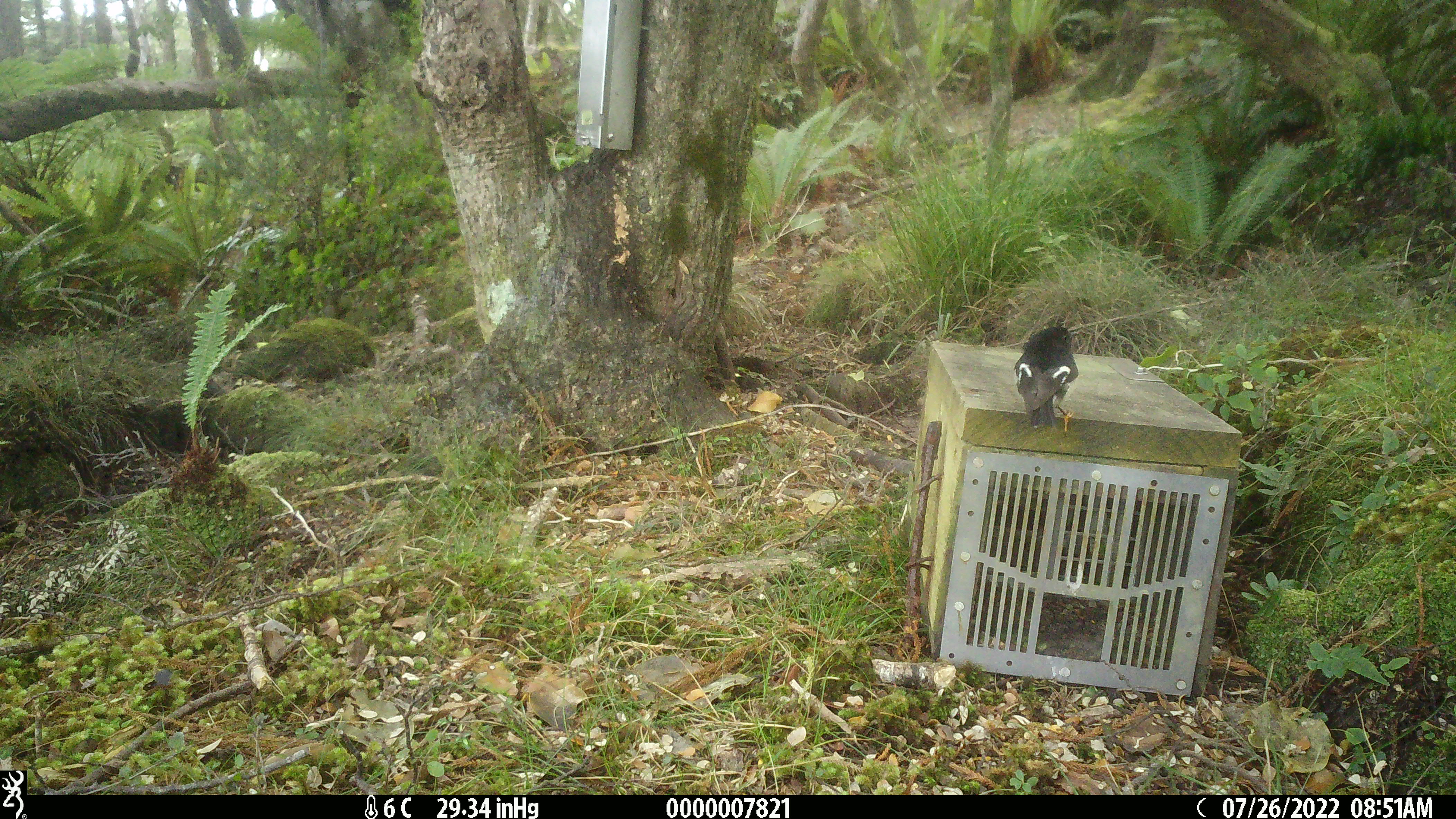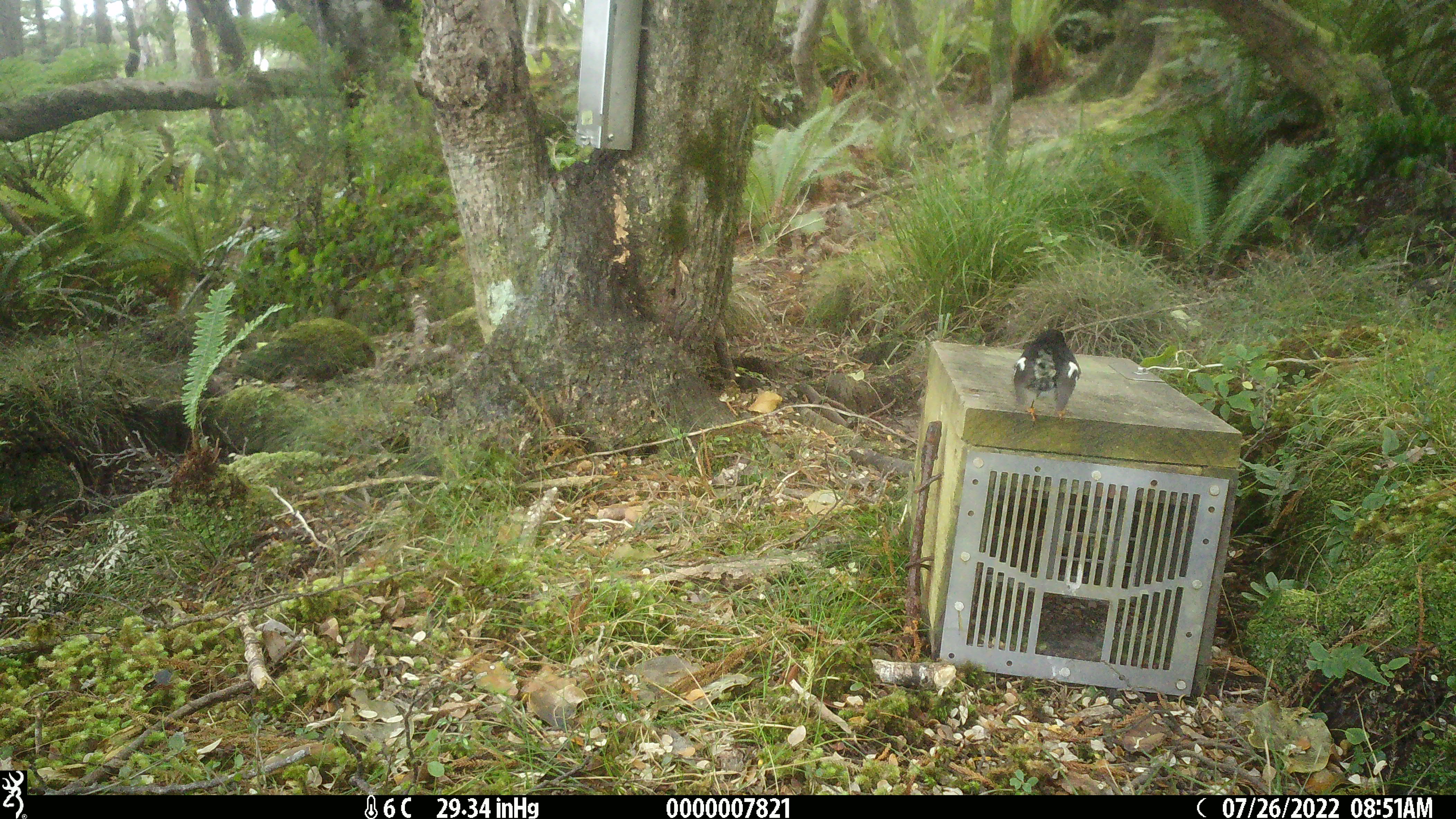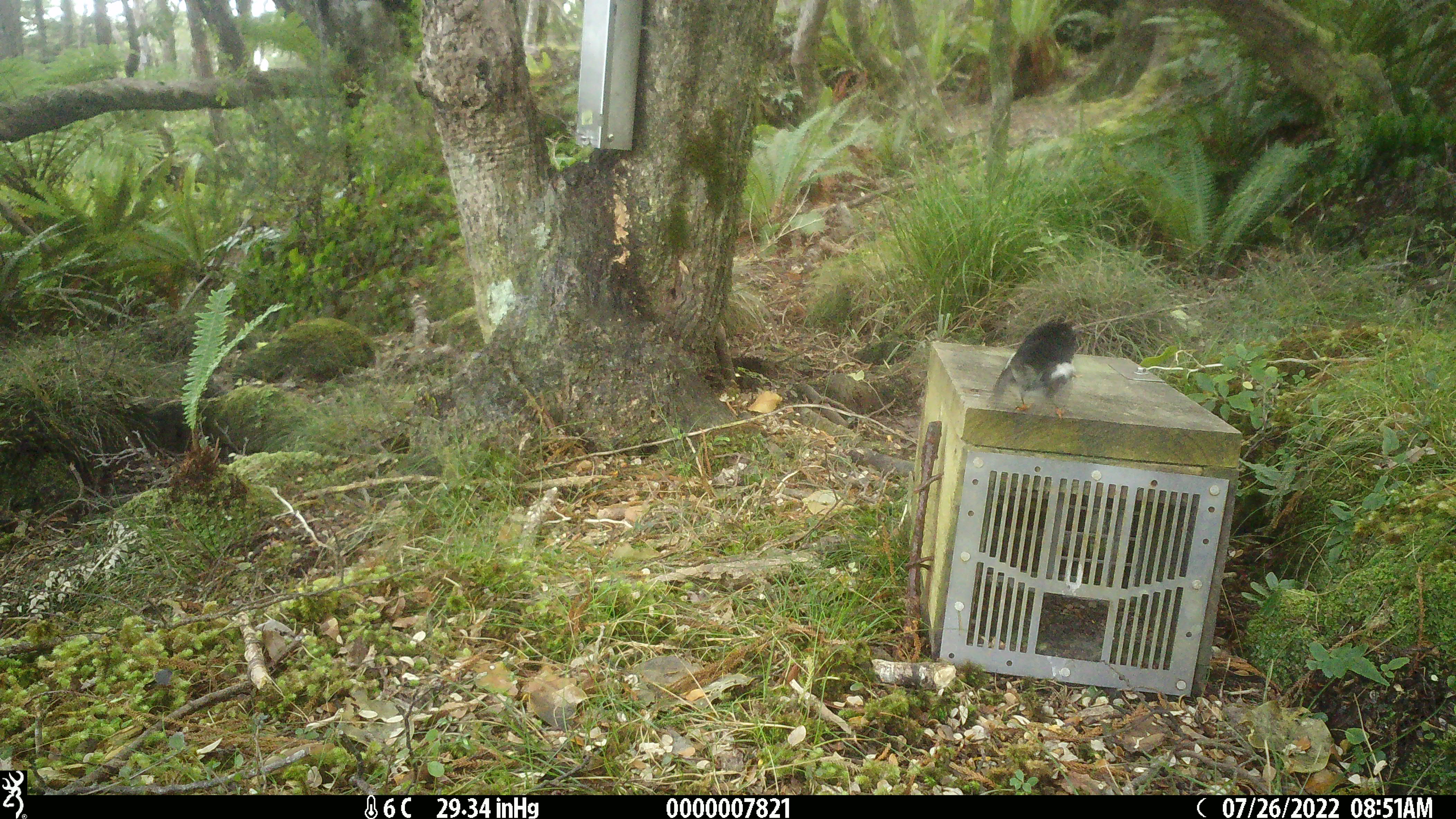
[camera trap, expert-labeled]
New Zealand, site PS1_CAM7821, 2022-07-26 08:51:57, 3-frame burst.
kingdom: Animalia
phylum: Chordata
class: Aves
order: Passeriformes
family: Petroicidae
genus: Petroica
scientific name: Petroica macrocephala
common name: tomtit